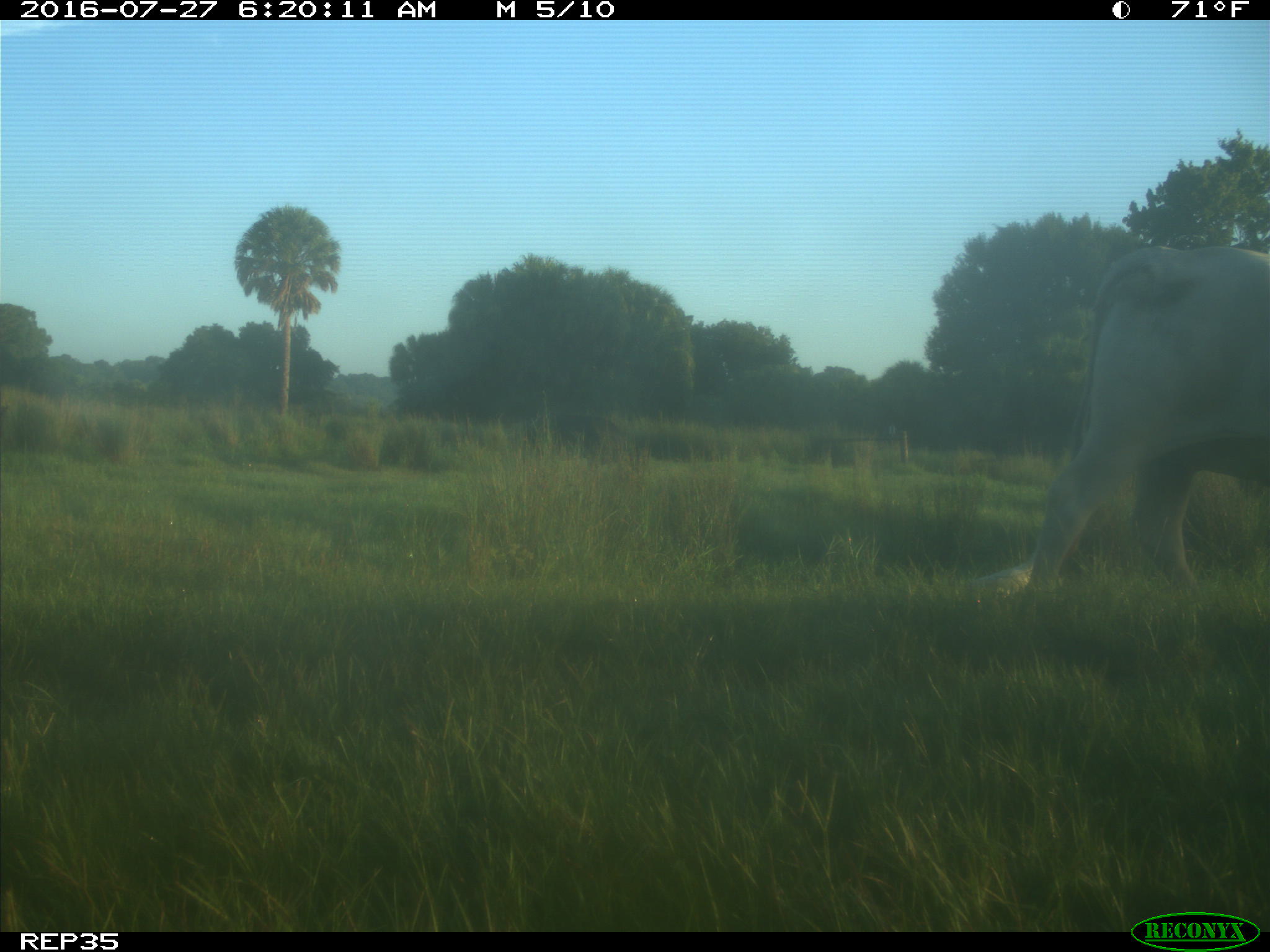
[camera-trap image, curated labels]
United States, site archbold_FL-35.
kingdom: Animalia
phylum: Chordata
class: Mammalia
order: Artiodactyla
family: Bovidae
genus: Bos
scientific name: Bos taurus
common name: domestic cow